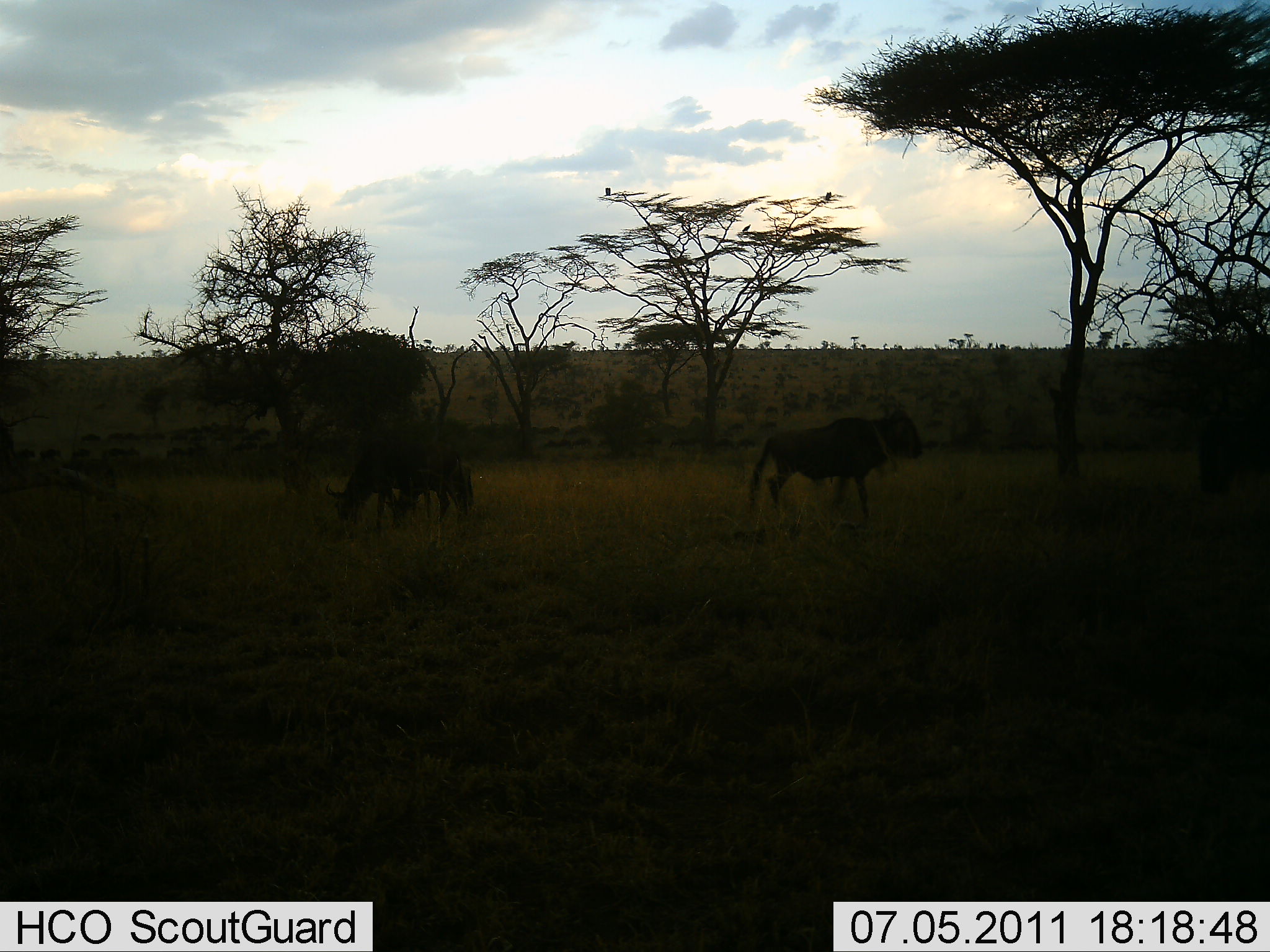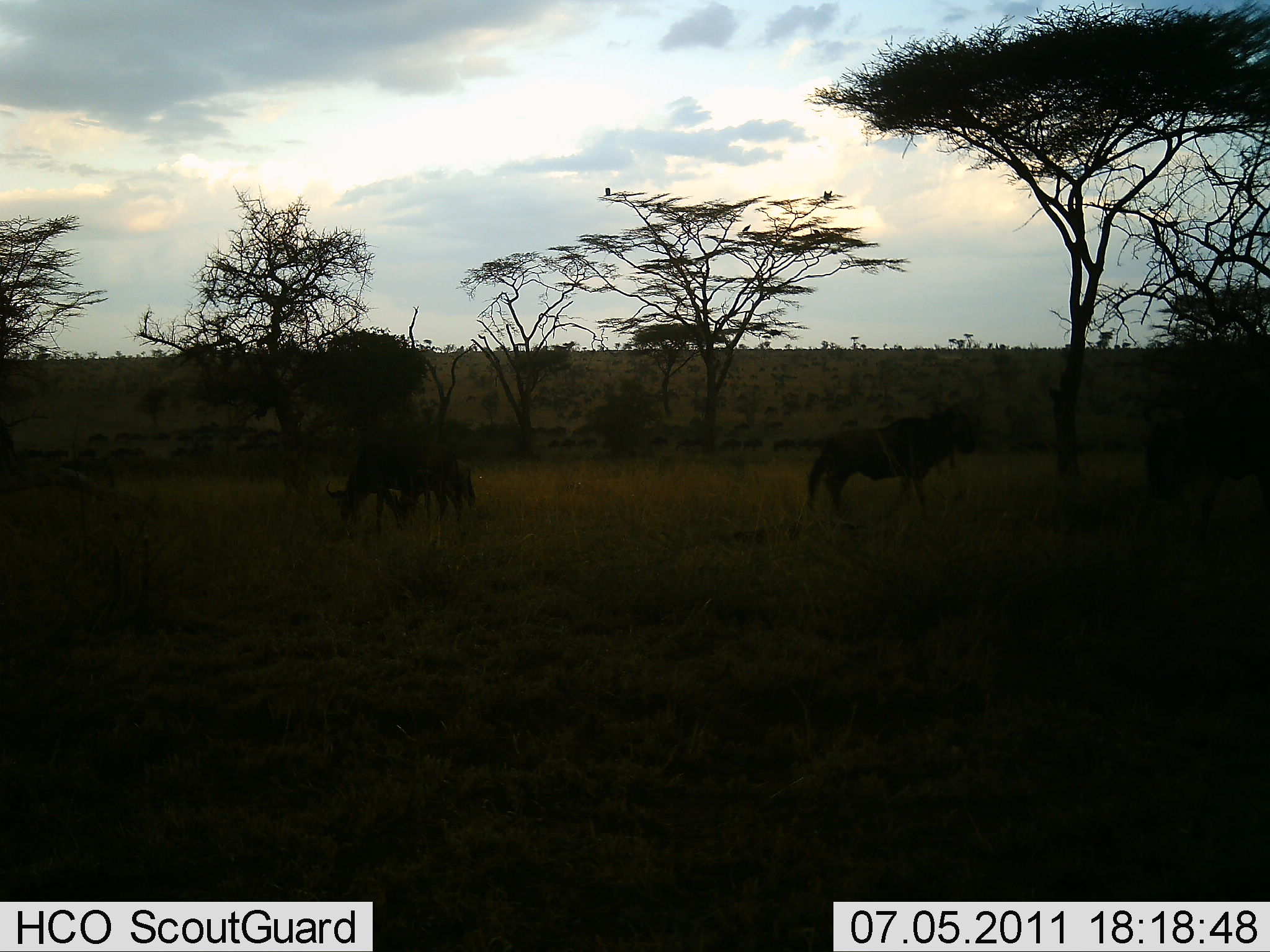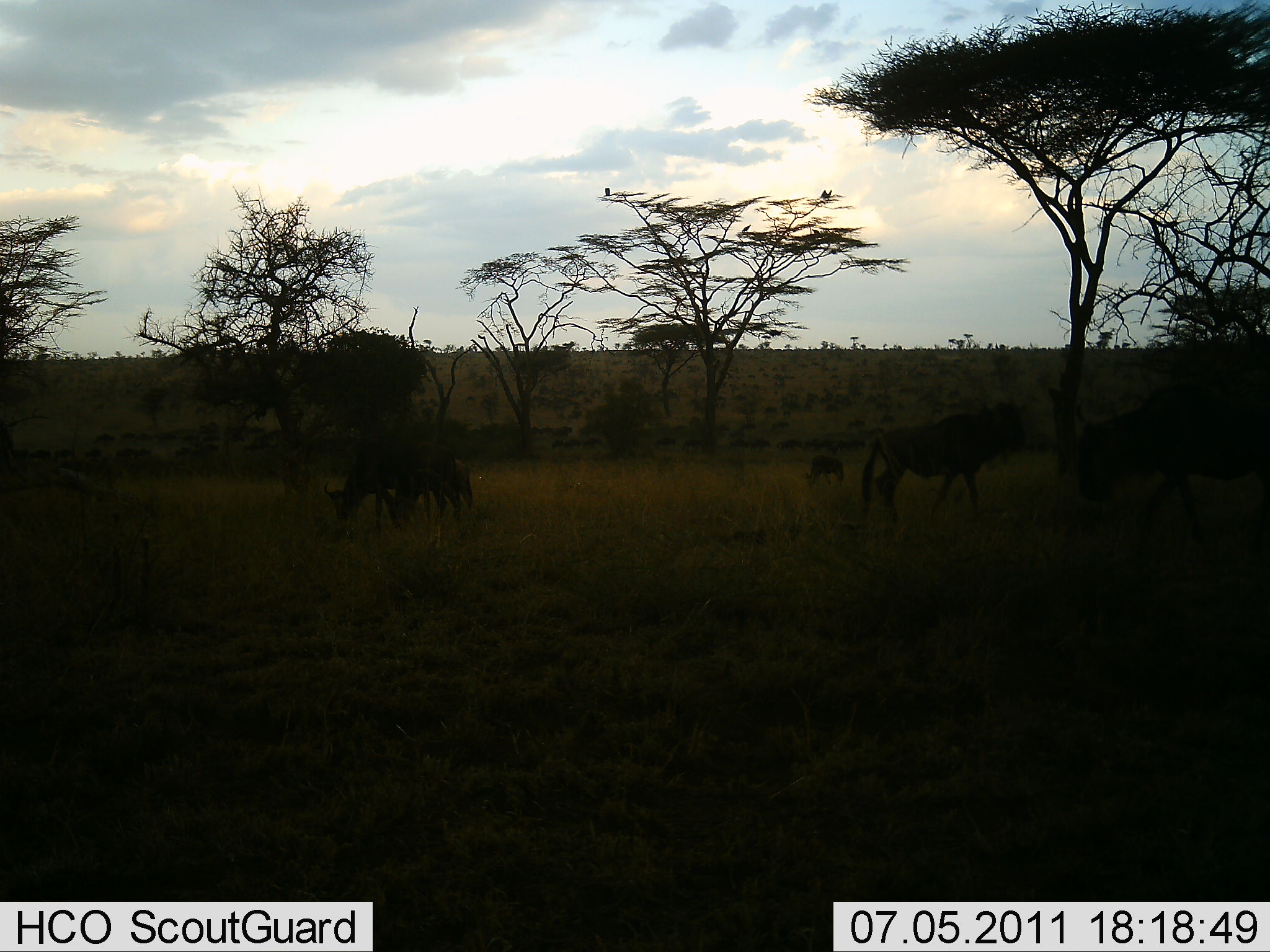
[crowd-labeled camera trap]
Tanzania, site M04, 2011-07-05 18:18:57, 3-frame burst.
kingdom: Animalia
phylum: Chordata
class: Mammalia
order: Artiodactyla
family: Bovidae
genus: Connochaetes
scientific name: Connochaetes taurinus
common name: blue wildebeest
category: wildebeest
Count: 4.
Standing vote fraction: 36%.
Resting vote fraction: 0%.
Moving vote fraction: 73%.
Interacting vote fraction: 0%.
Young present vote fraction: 27%.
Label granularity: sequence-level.